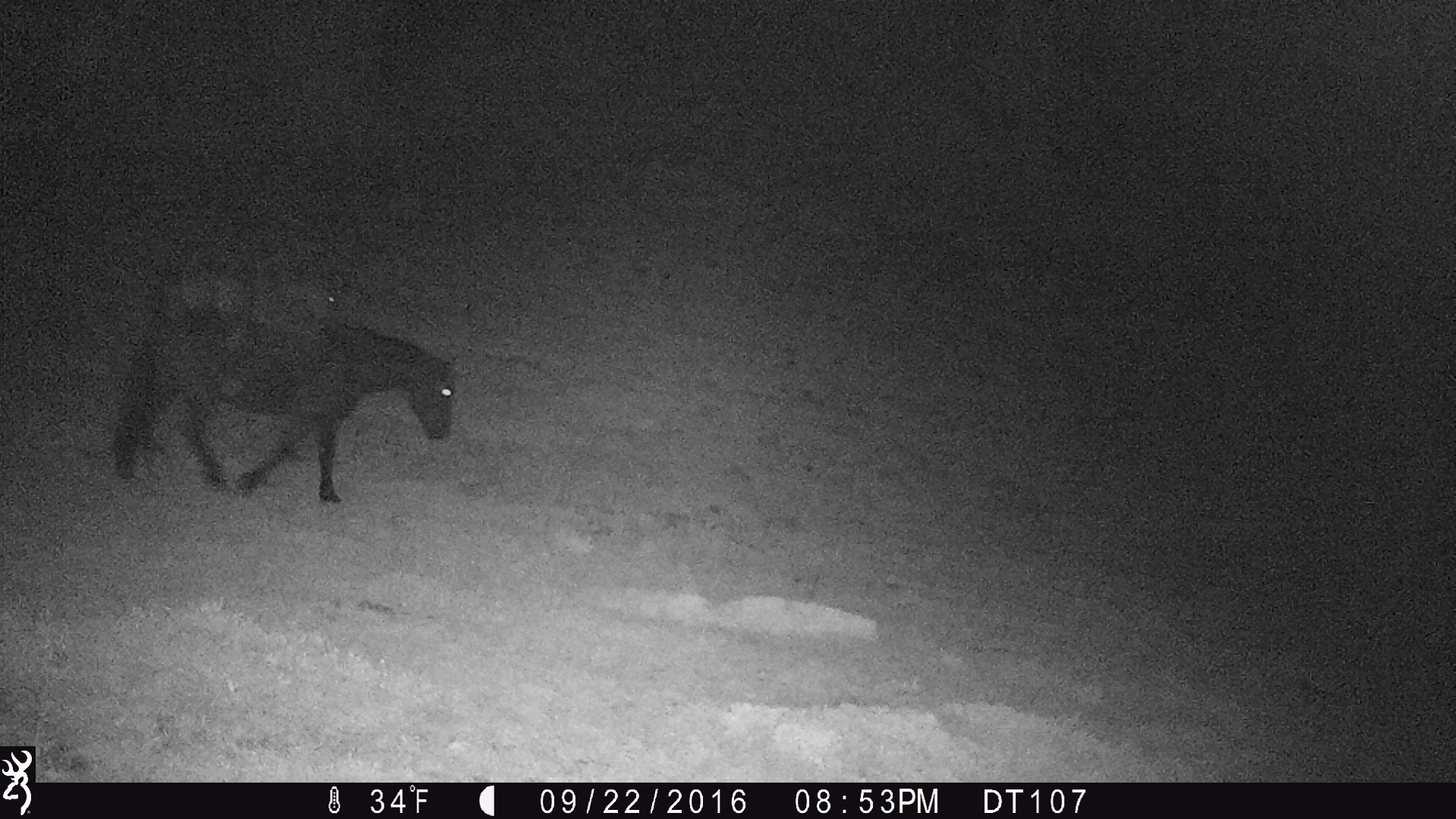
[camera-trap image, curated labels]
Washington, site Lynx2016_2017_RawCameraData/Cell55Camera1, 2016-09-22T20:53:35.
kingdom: Animalia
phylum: Chordata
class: Mammalia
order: Perissodactyla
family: Equidae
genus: Equus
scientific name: Equus caballus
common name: domestic horse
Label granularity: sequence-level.